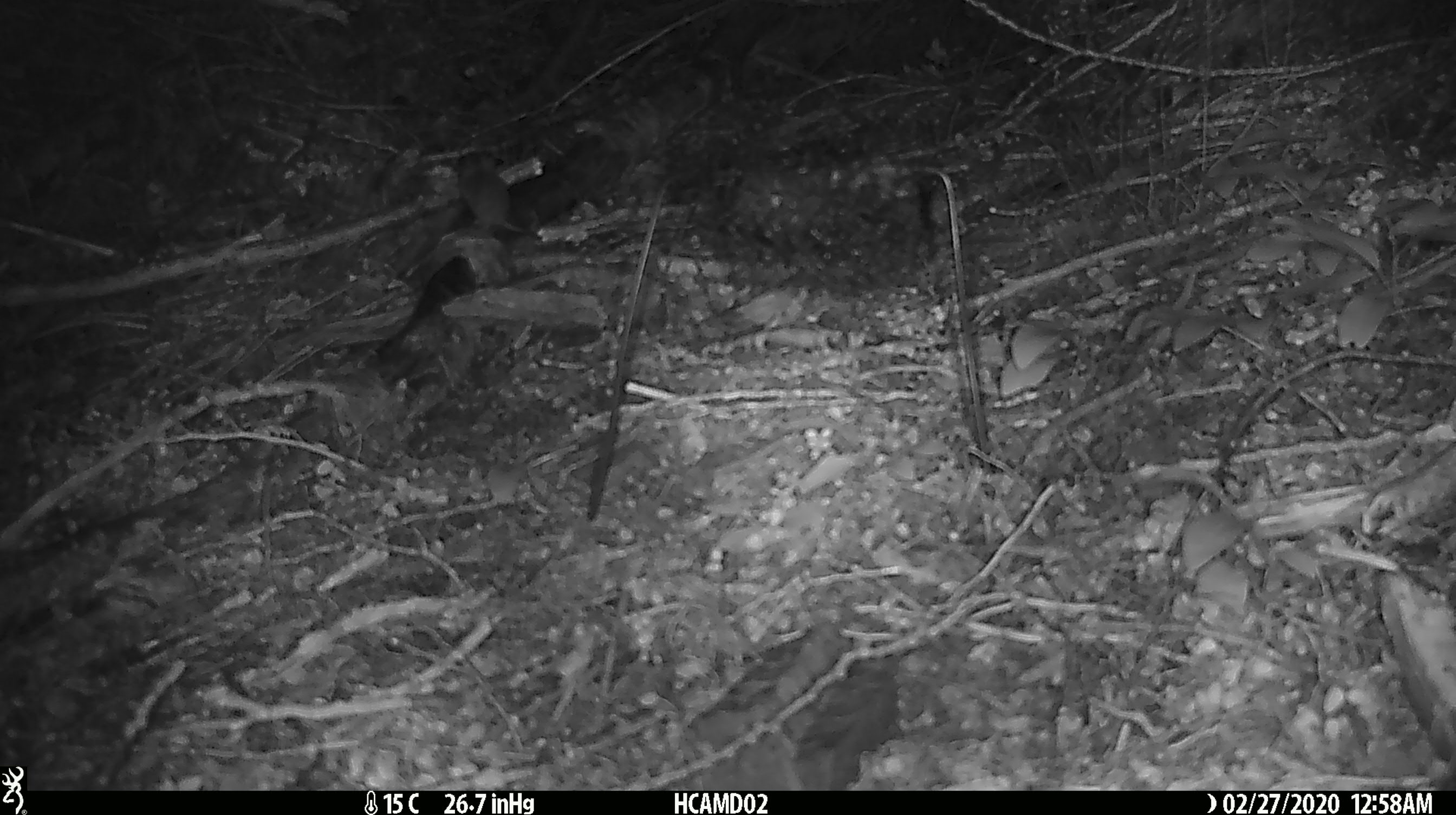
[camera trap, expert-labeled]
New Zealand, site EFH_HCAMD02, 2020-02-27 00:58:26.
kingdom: Animalia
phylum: Chordata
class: Mammalia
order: Rodentia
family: Muridae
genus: Mus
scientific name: Mus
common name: mouse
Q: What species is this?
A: Mouse (Mus).